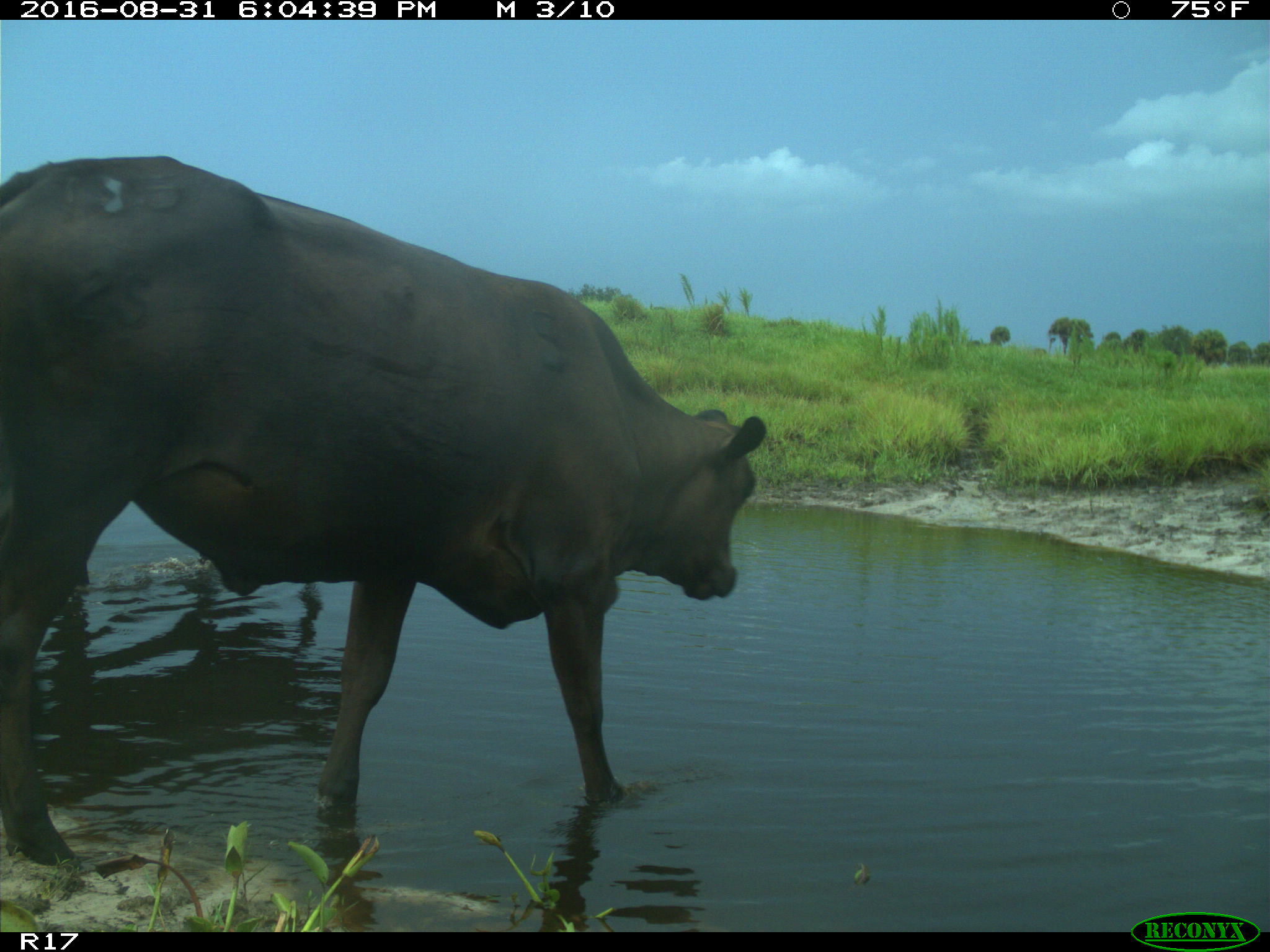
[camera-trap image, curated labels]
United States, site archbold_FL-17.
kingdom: Animalia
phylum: Chordata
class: Mammalia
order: Artiodactyla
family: Bovidae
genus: Bos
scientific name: Bos taurus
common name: domestic cow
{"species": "Bos taurus (domestic cow)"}